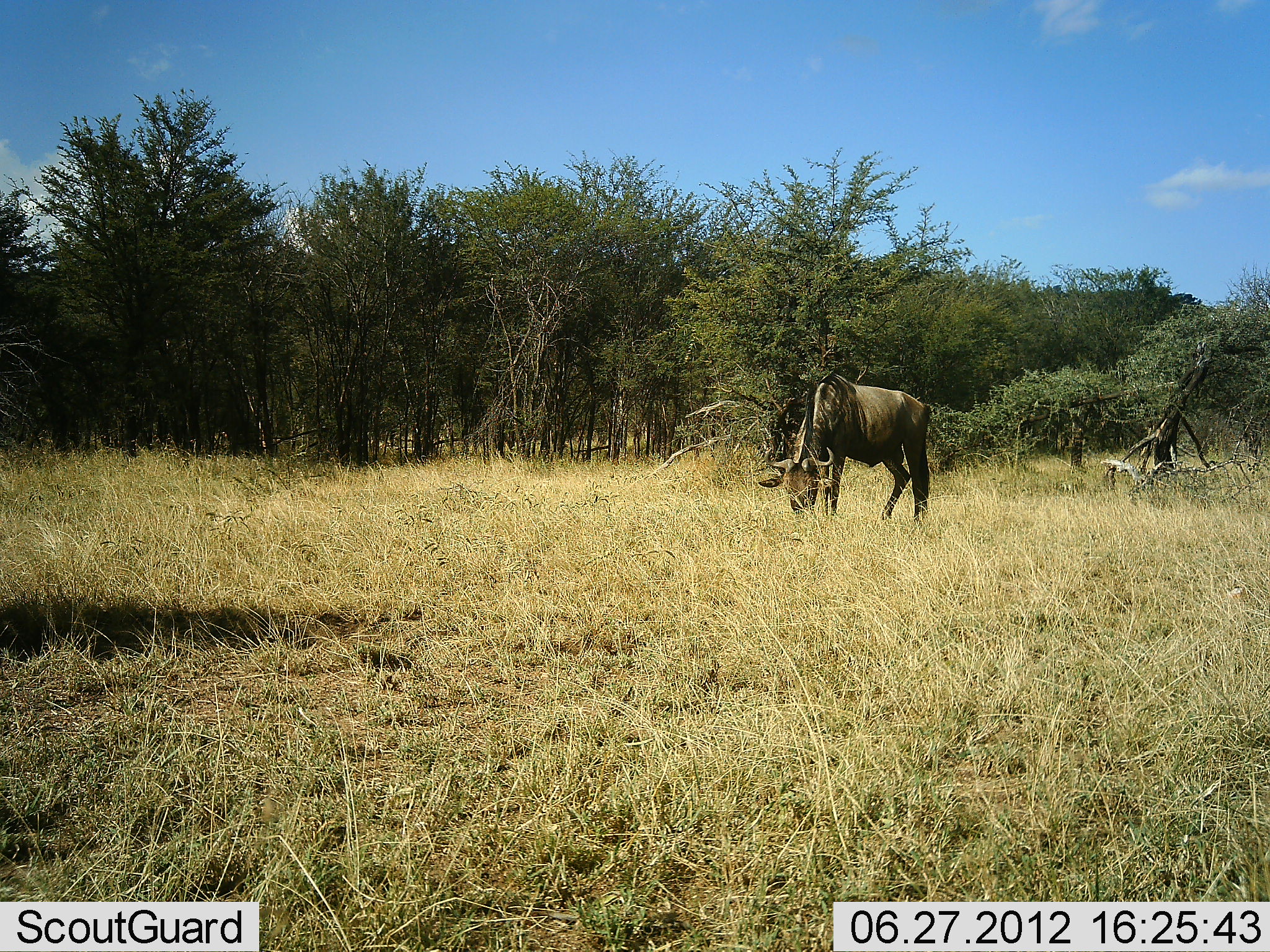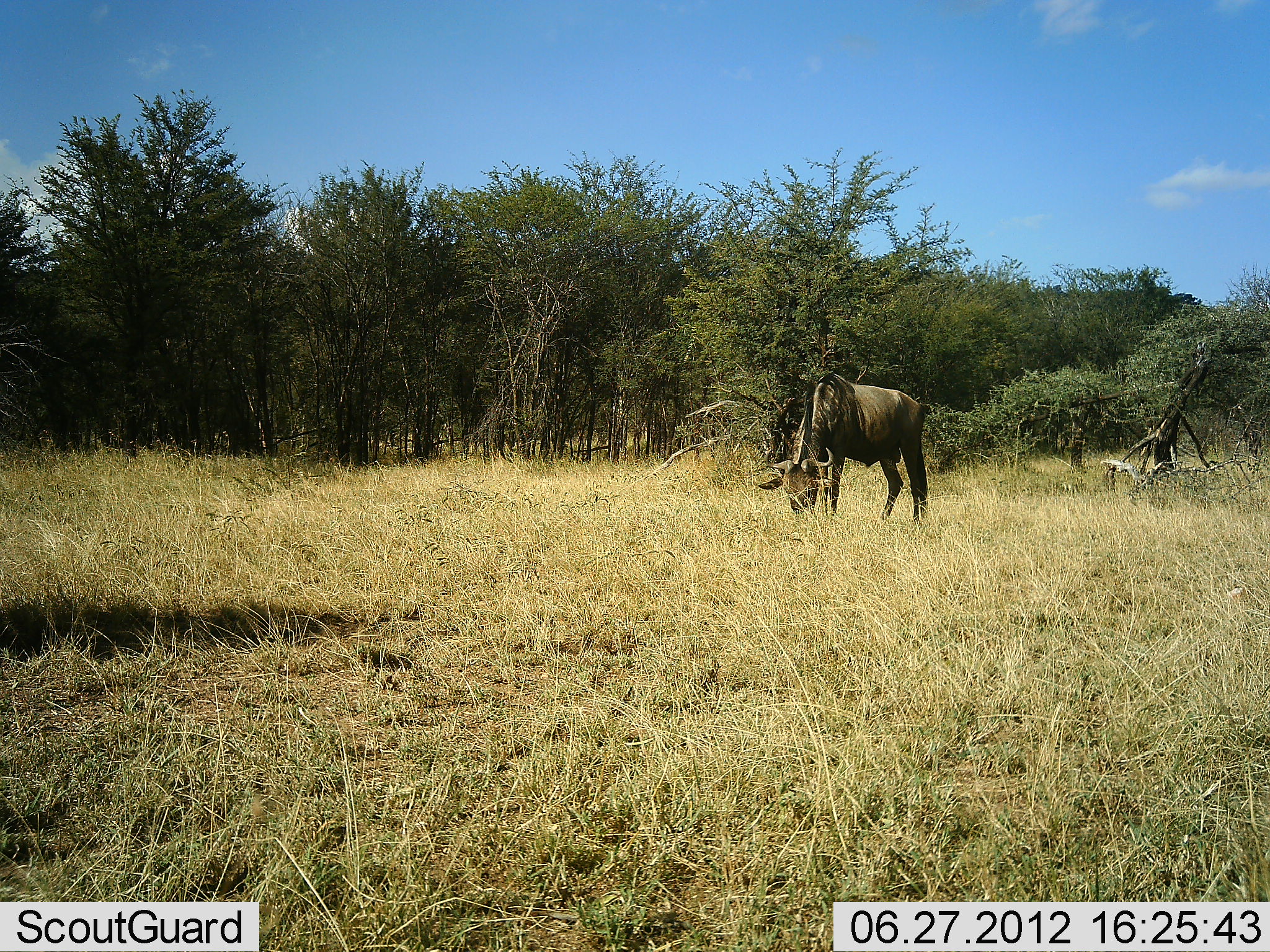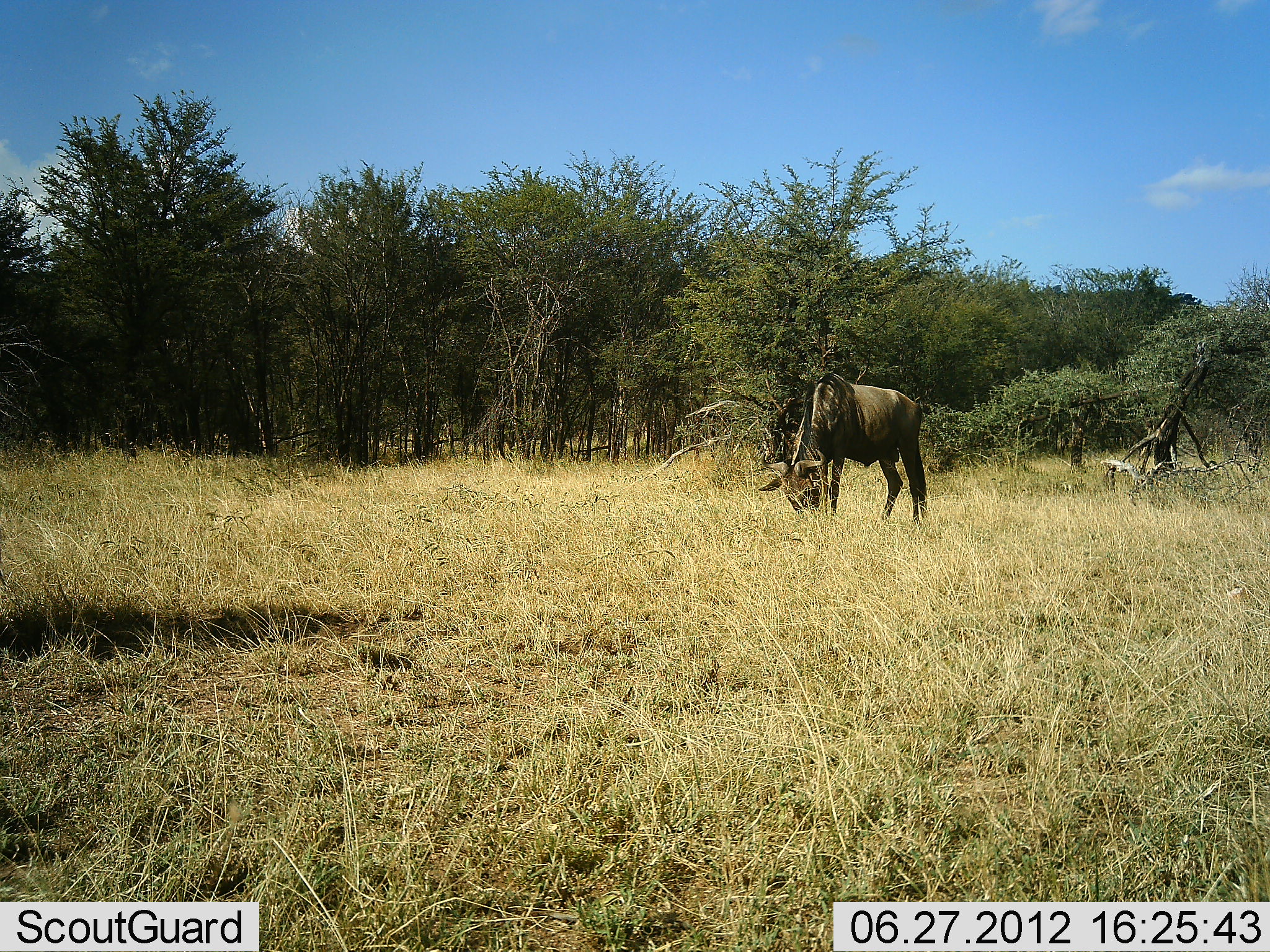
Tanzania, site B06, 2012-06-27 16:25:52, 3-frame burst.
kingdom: Animalia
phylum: Chordata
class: Mammalia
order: Artiodactyla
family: Bovidae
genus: Connochaetes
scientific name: Connochaetes taurinus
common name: blue wildebeest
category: wildebeest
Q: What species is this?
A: Wildebeest (blue wildebeest) (Connochaetes taurinus).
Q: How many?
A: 1.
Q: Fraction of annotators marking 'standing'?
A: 20%.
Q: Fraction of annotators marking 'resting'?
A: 0%.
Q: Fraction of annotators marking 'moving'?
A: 0%.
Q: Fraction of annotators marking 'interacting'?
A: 0%.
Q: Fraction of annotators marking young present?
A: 0%.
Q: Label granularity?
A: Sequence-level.